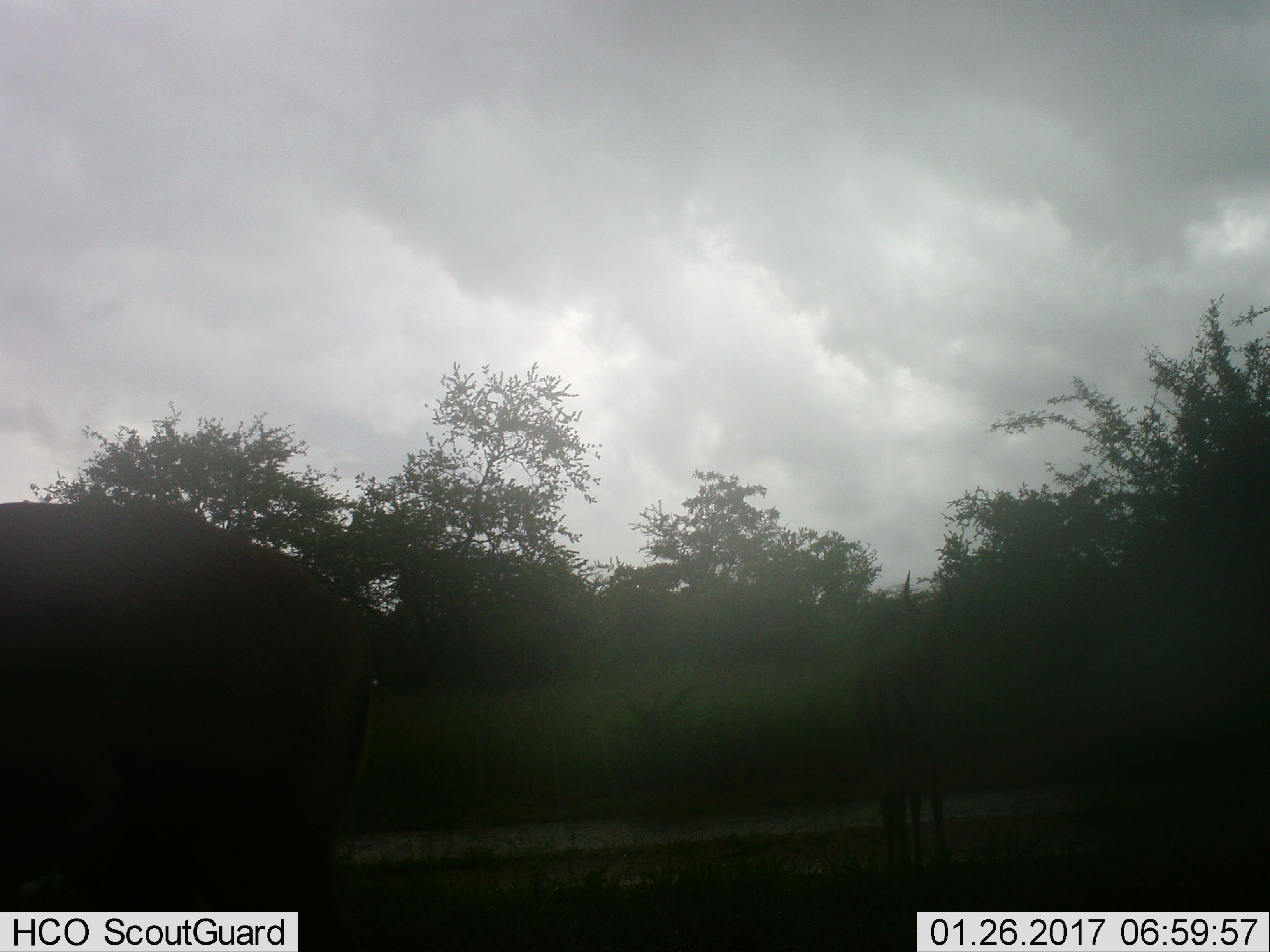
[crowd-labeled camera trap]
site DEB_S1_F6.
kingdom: Animalia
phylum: Chordata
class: Mammalia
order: Artiodactyla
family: Bovidae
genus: Aepyceros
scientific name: Aepyceros melampus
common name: impala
Impala (Aepyceros melampus), count 2. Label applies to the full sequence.